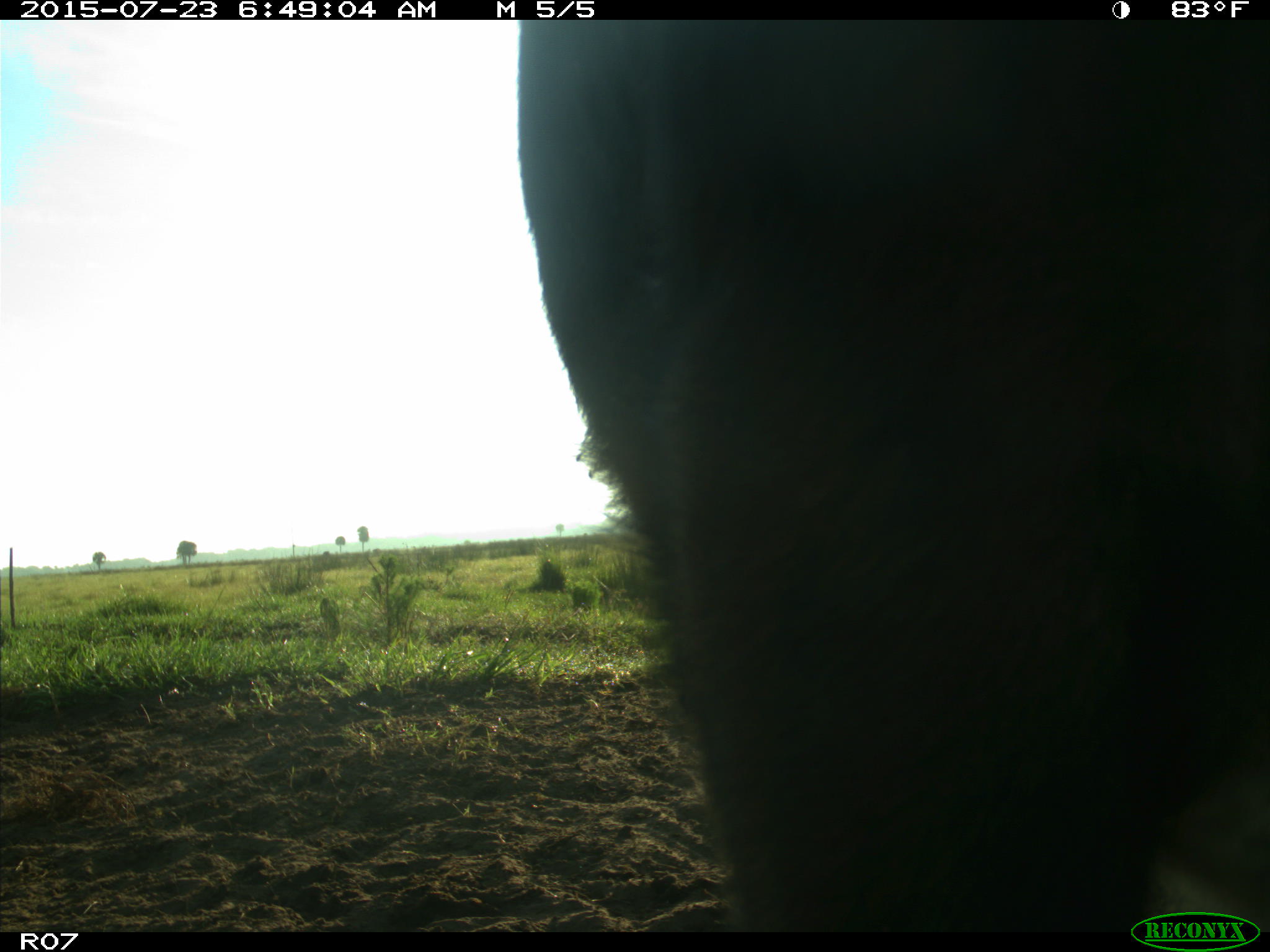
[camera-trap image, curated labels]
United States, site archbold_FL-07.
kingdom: Animalia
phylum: Chordata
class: Mammalia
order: Artiodactyla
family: Bovidae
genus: Bos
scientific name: Bos taurus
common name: domestic cow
Bos taurus (domestic cow).